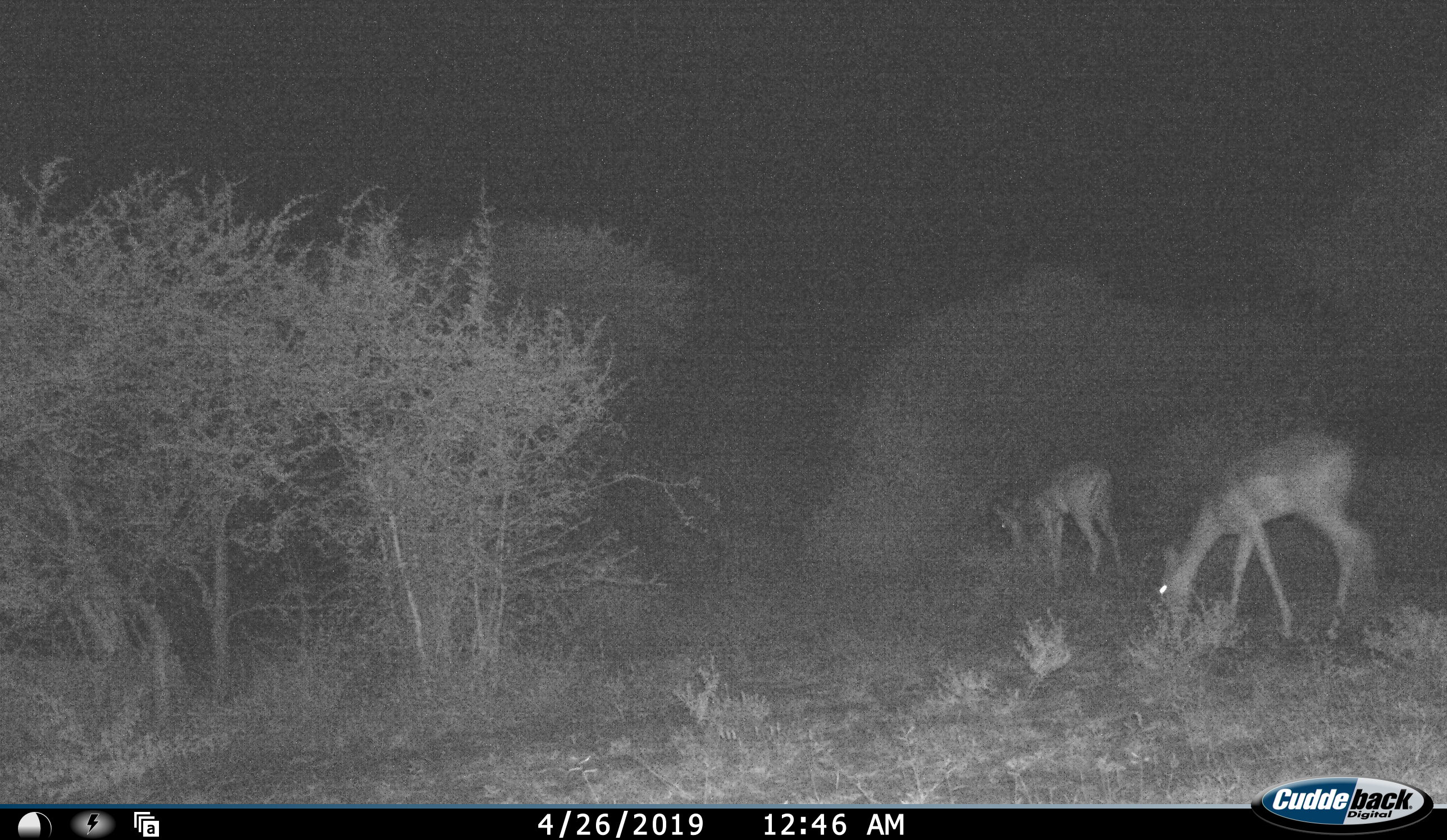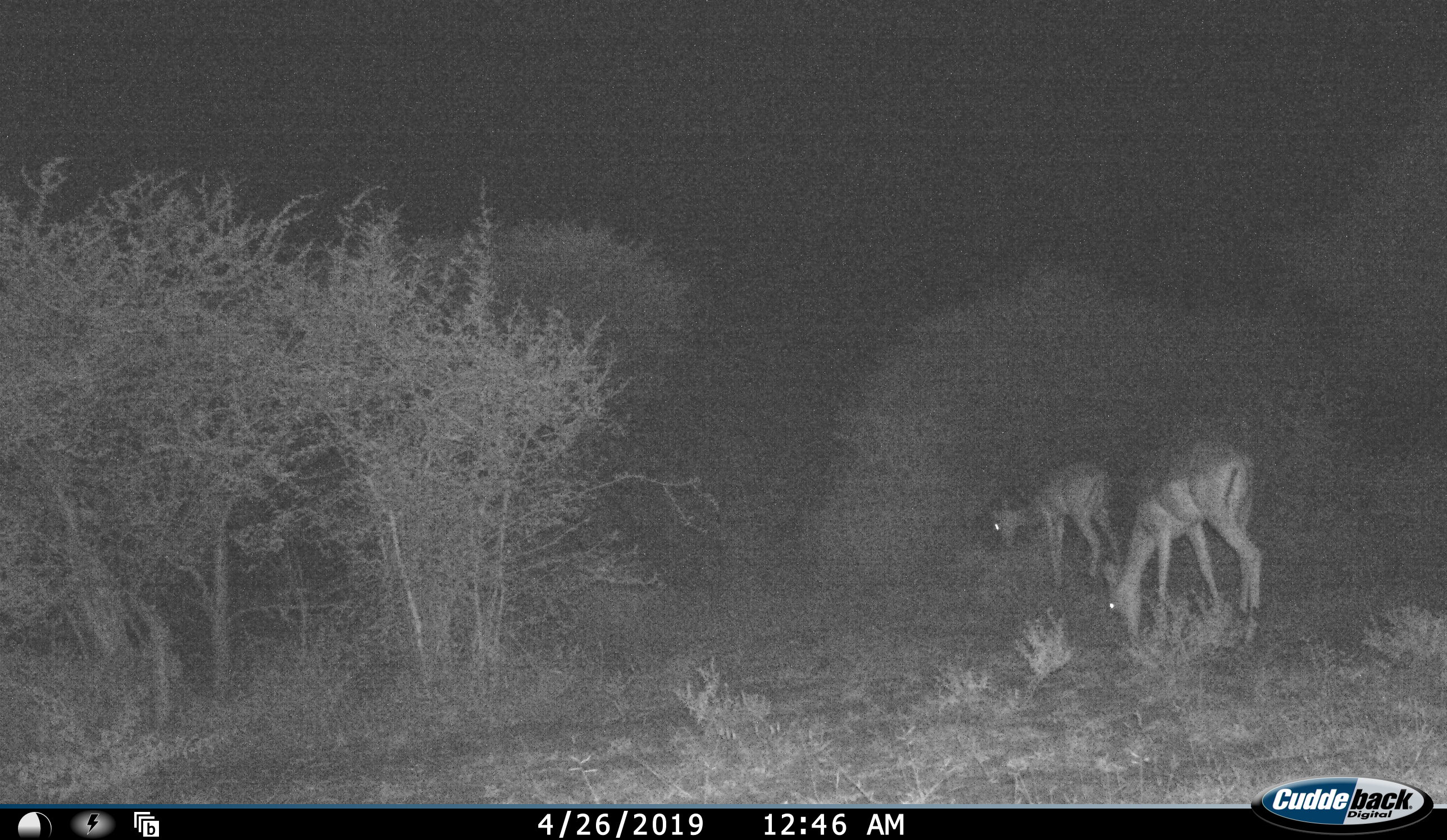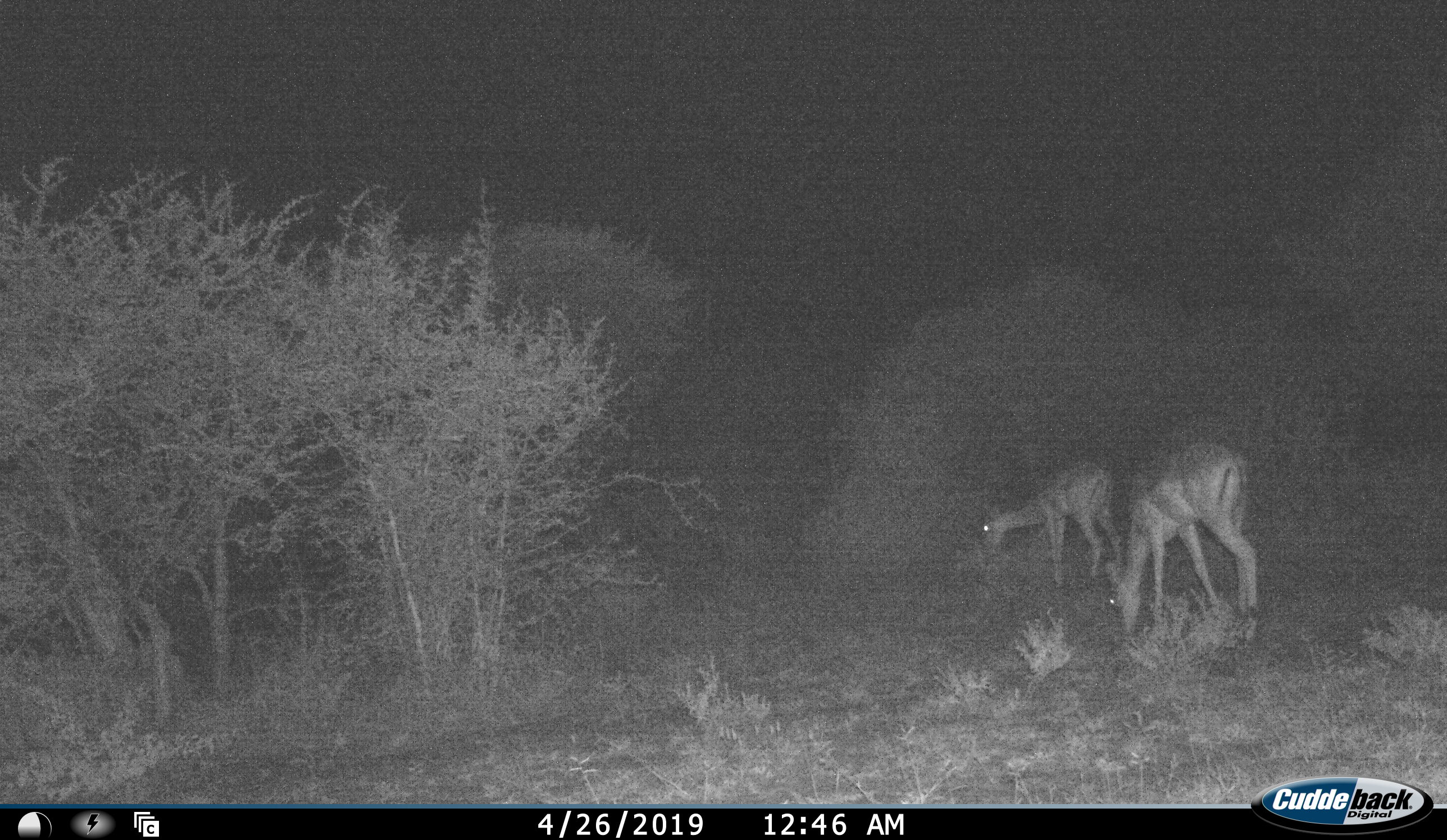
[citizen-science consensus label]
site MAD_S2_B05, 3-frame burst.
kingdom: Animalia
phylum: Chordata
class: Mammalia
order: Artiodactyla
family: Bovidae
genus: Aepyceros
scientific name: Aepyceros melampus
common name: impala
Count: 2.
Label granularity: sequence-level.